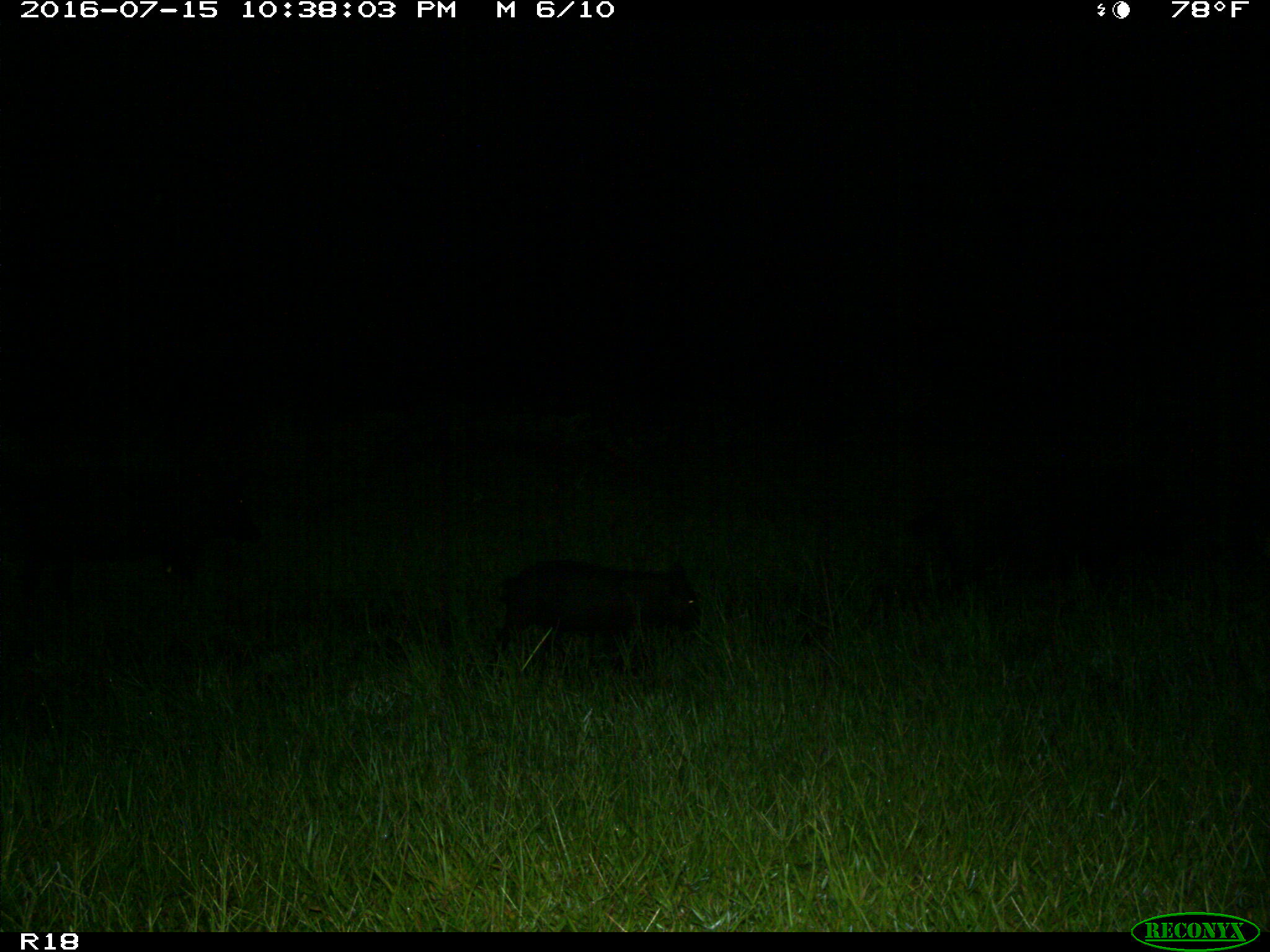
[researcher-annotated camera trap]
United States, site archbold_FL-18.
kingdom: Animalia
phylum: Chordata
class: Mammalia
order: Artiodactyla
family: Suidae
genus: Sus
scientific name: Sus scrofa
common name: wild boar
Sus scrofa (wild boar).